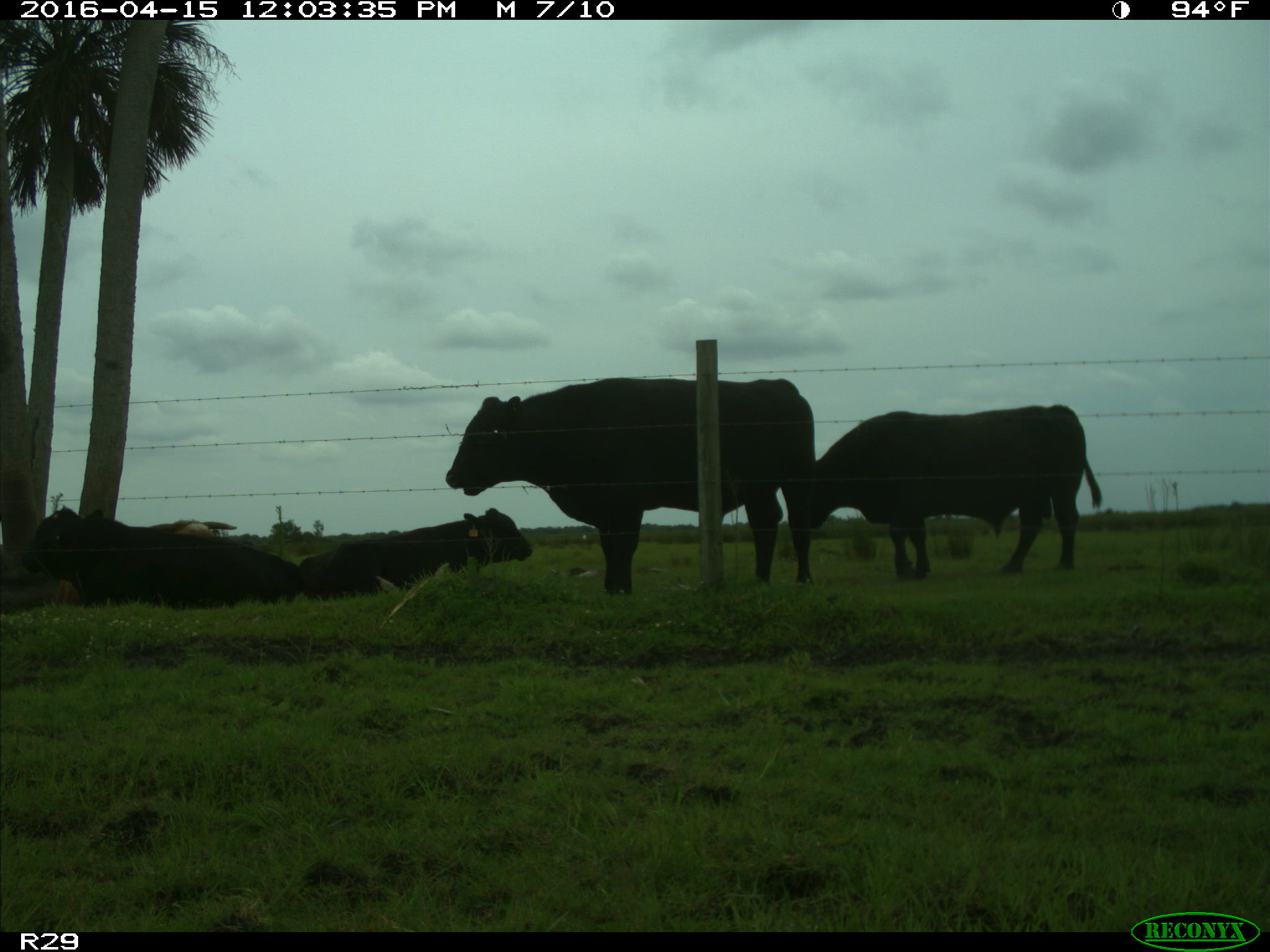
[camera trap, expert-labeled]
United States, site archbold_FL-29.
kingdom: Animalia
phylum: Chordata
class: Mammalia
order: Artiodactyla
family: Bovidae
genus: Bos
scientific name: Bos taurus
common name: domestic cow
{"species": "Bos taurus (domestic cow)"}